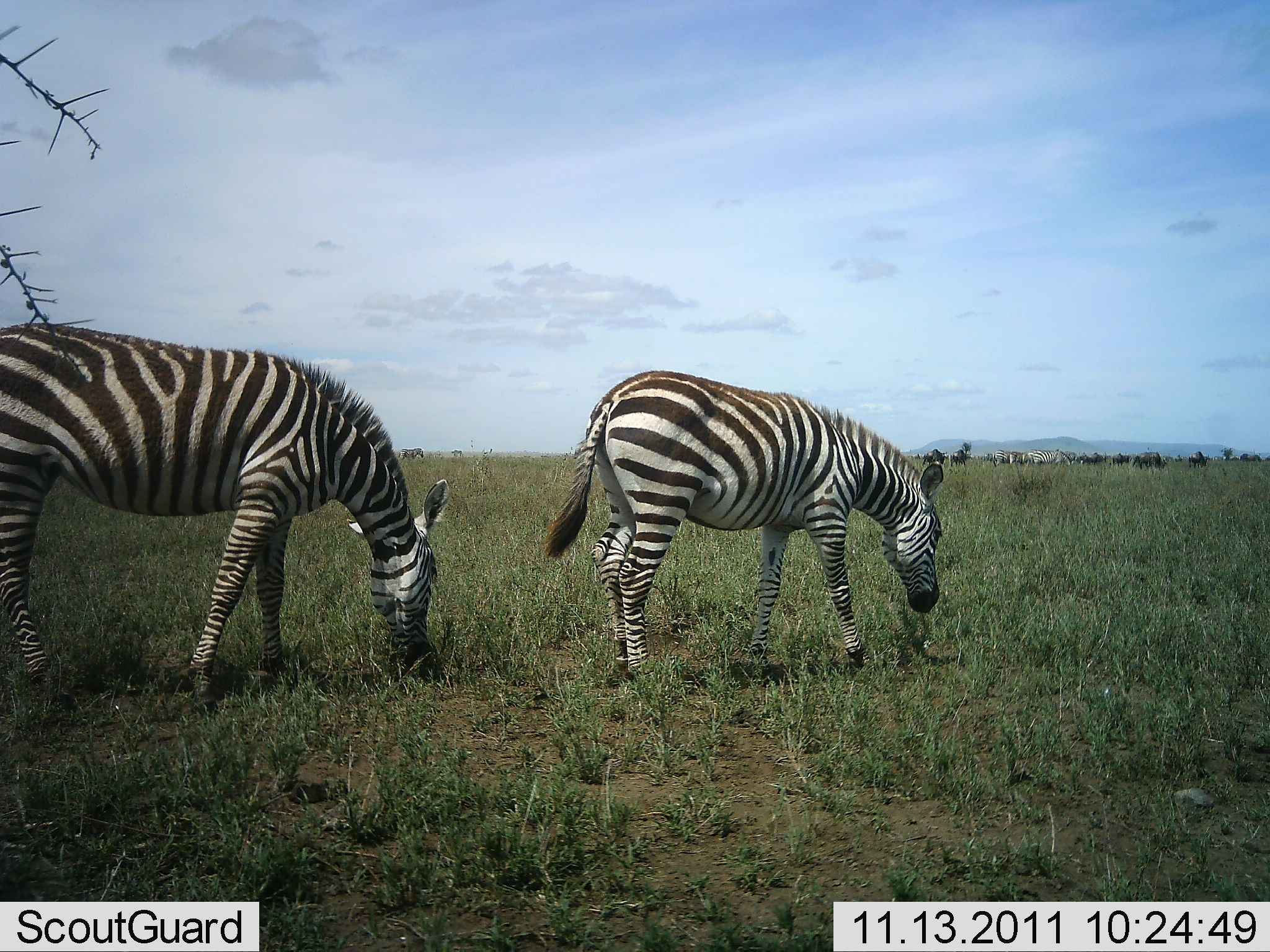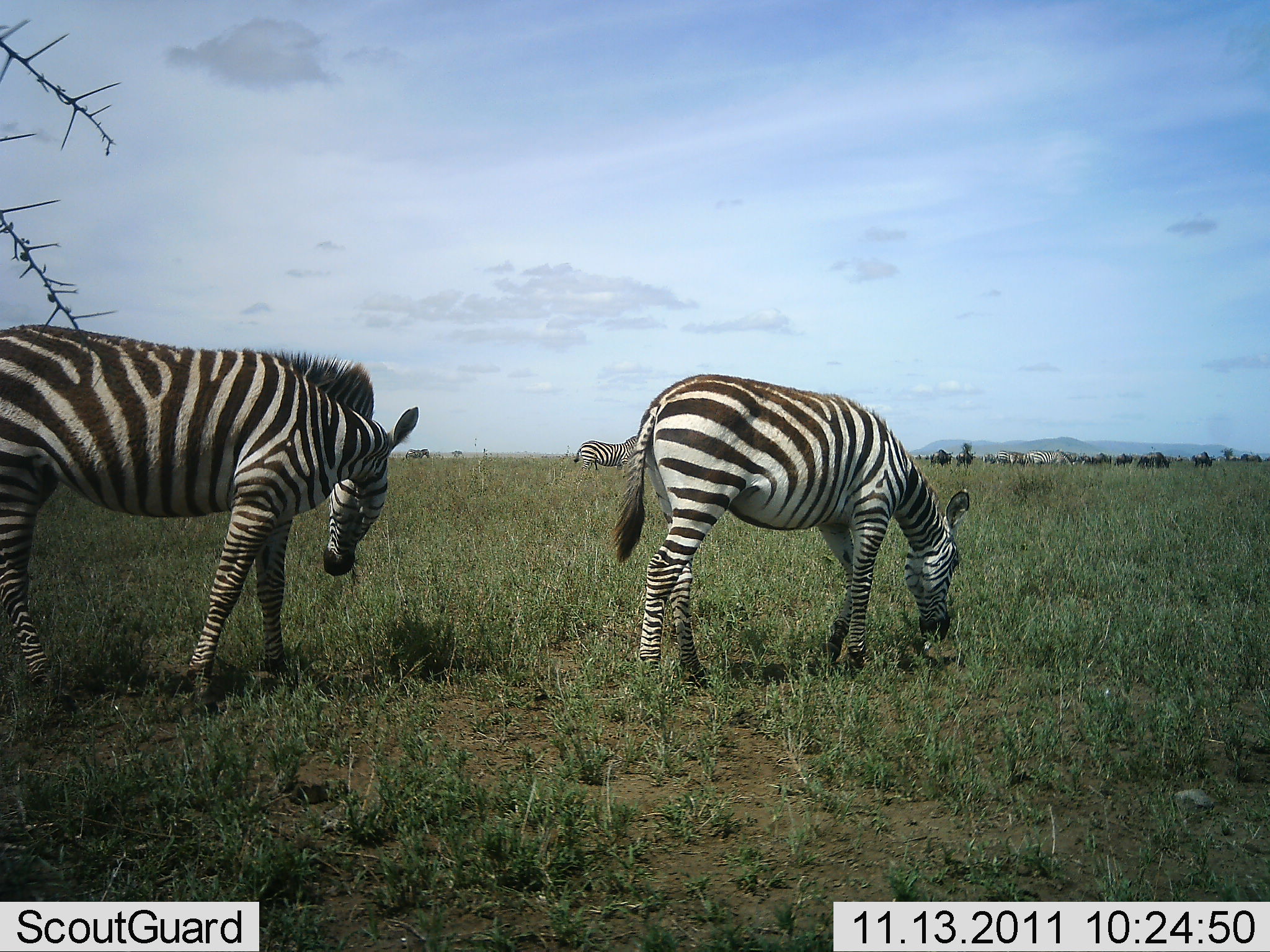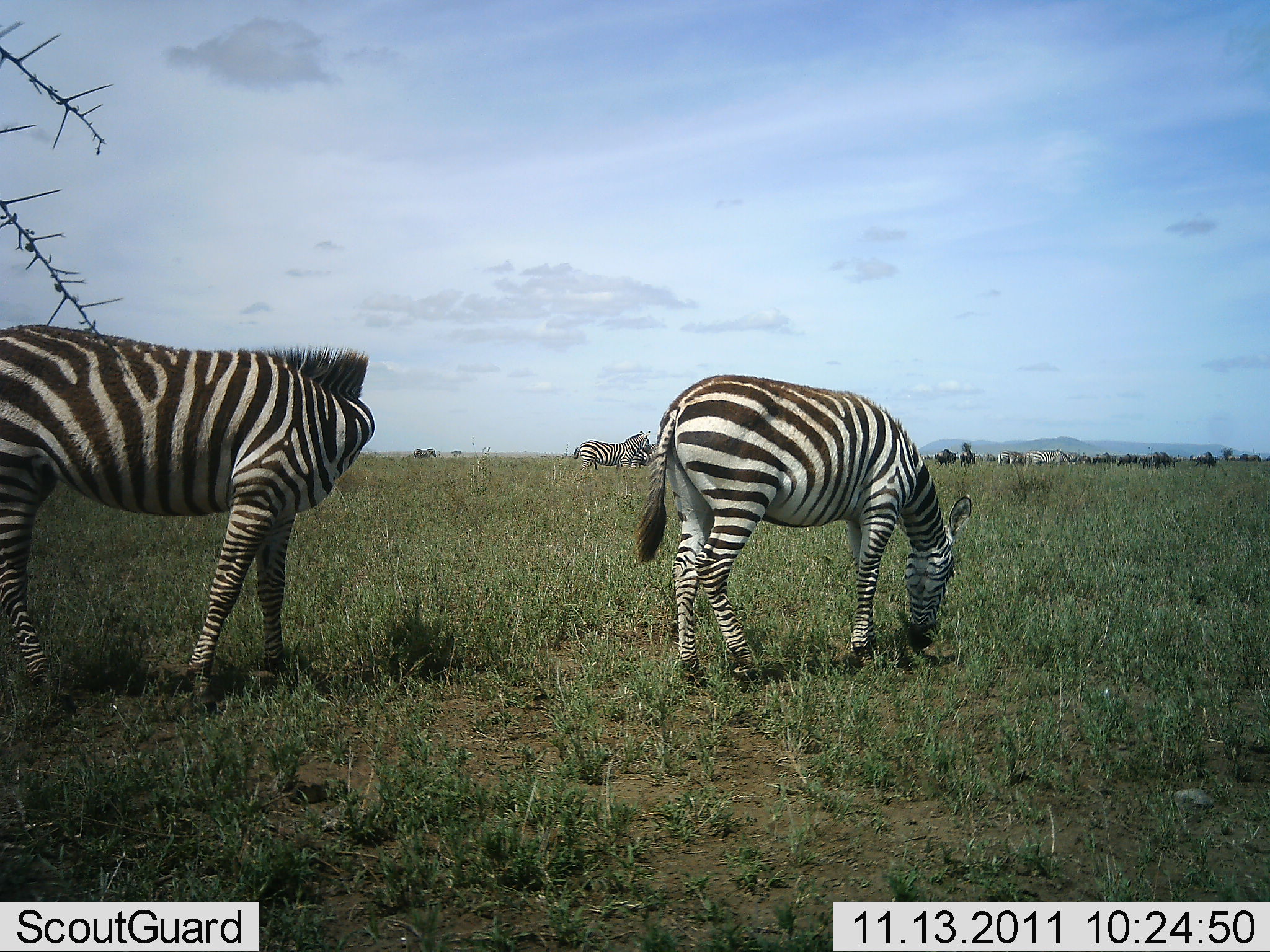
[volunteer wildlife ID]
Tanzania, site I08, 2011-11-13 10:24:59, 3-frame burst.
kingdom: Animalia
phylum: Chordata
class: Mammalia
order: Perissodactyla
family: Equidae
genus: Equus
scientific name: Equus quagga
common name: plains zebra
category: zebra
Zebra (plains zebra) (Equus quagga), count 3. Behavior (volunteer vote fractions): standing 19%, resting 0%, moving 12%, interacting 0%. Young present (vote fraction): 0%. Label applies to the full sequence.